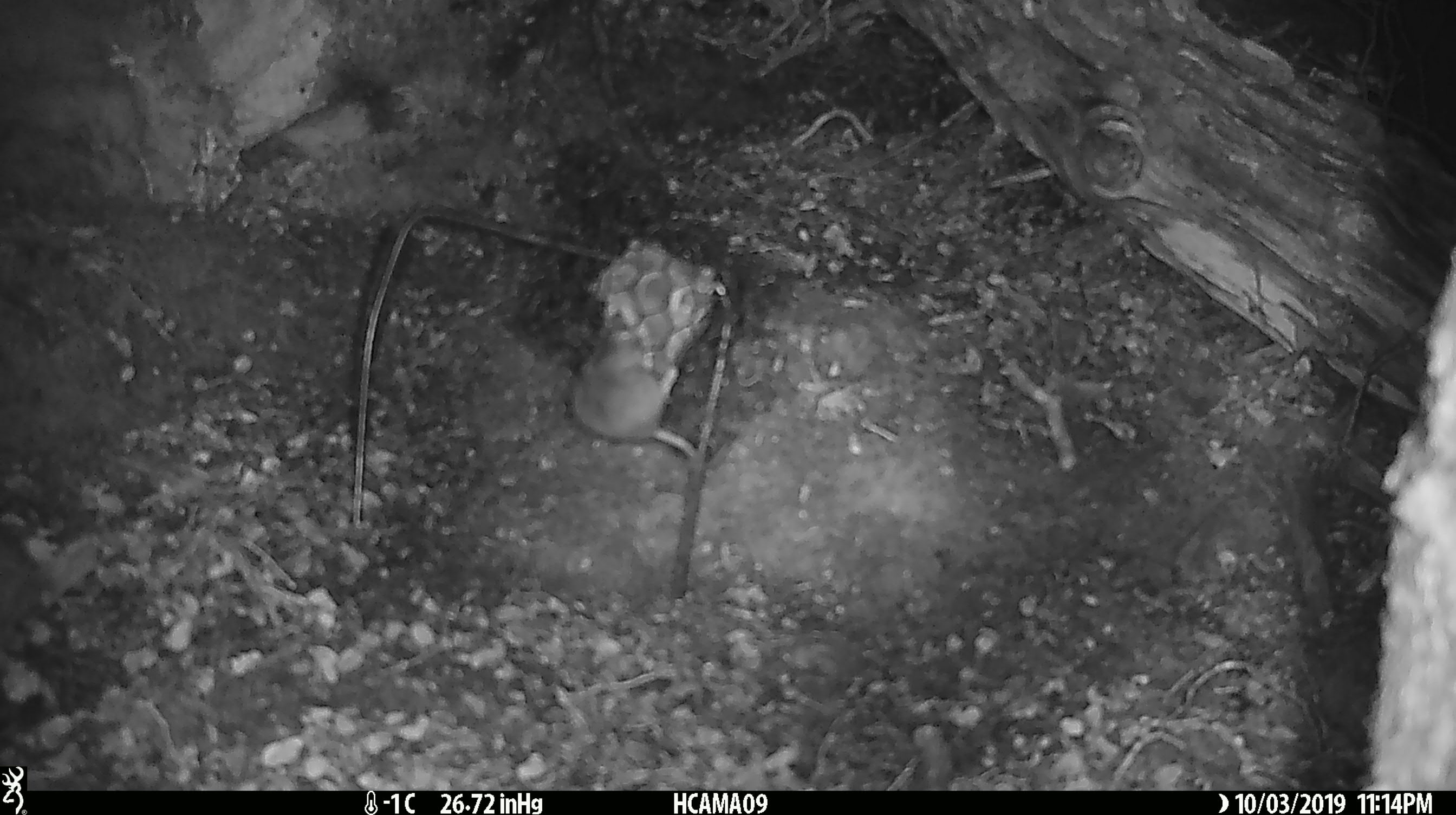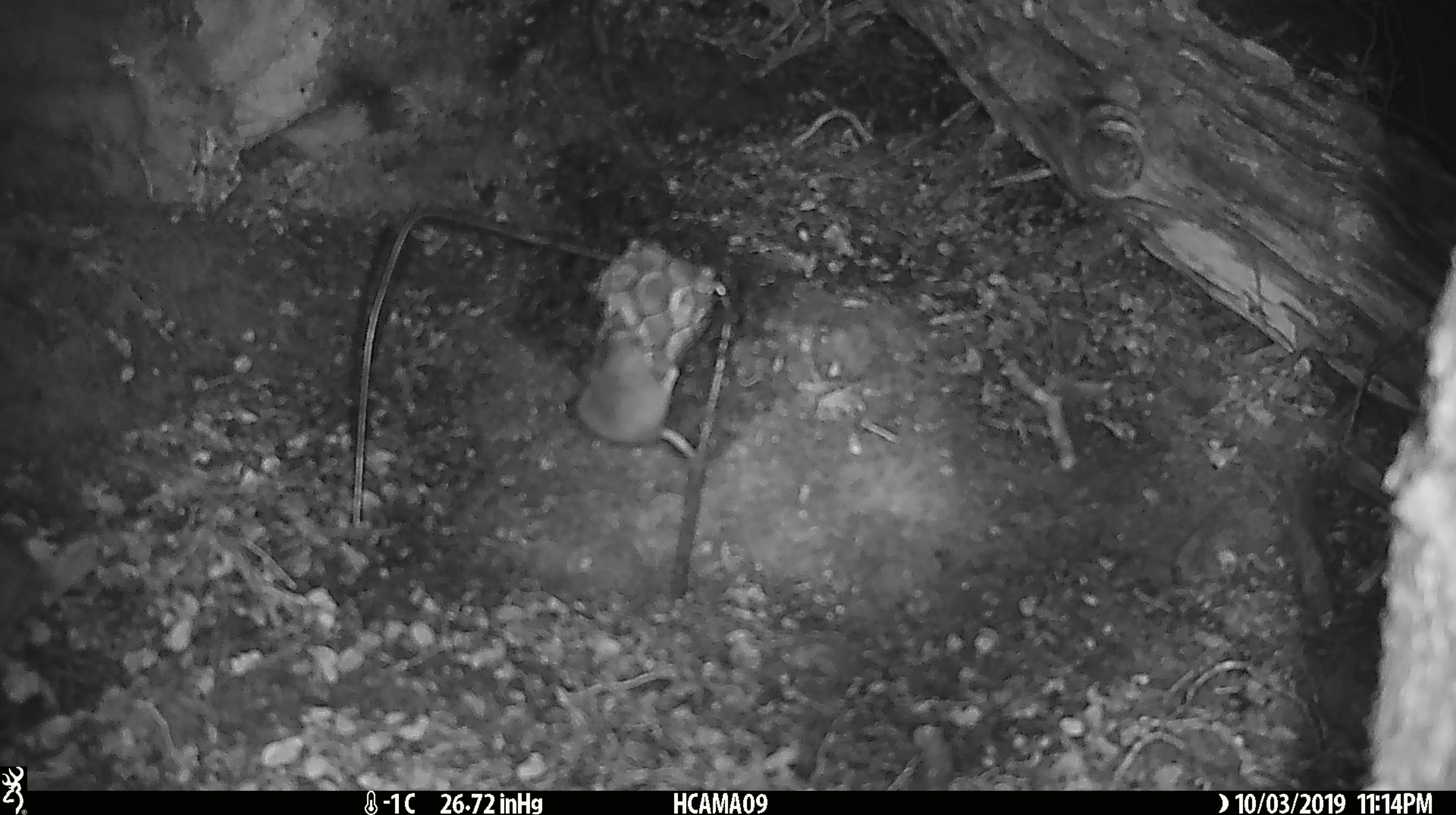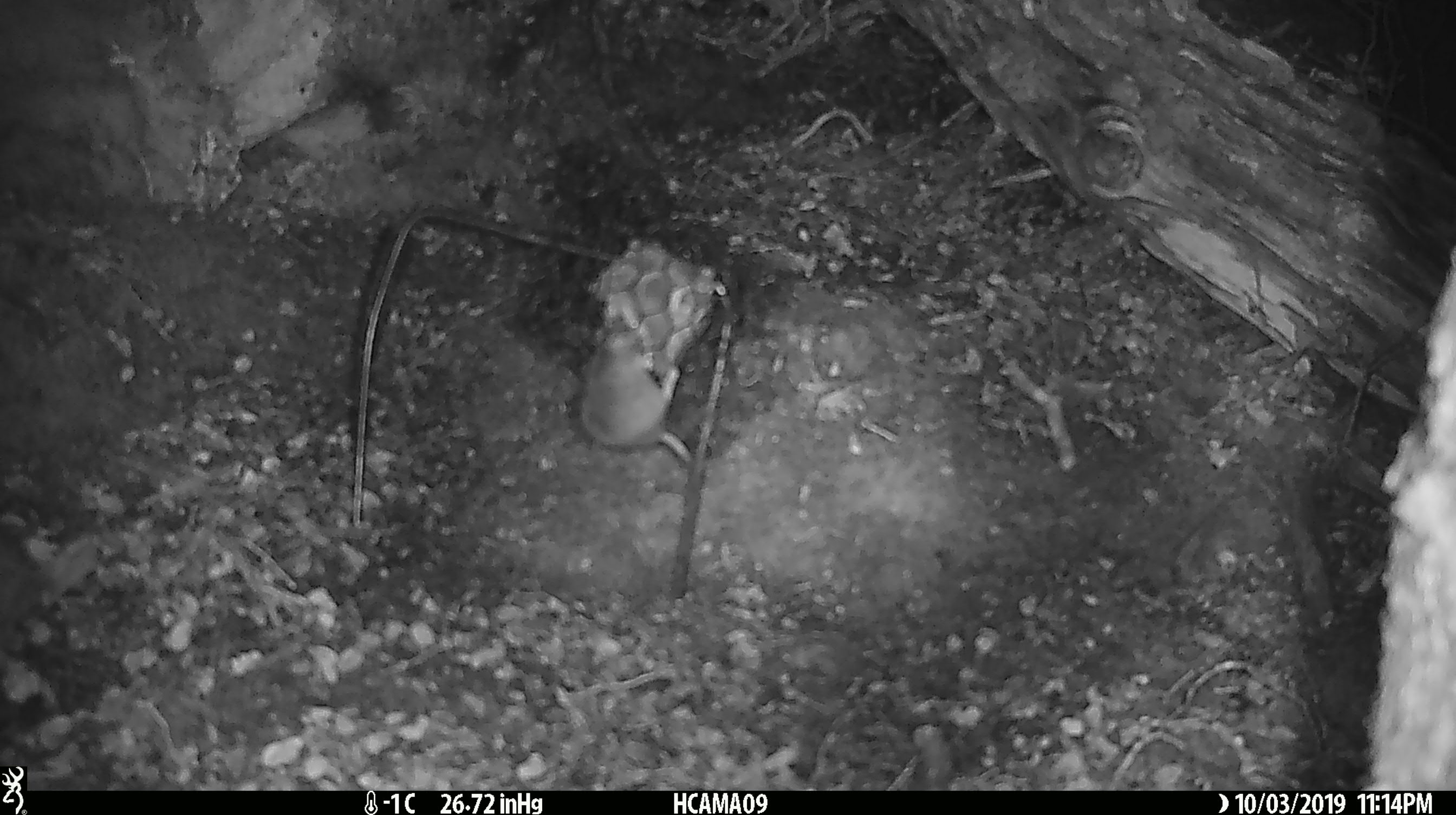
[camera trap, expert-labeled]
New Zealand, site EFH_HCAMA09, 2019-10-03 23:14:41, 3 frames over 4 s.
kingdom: Animalia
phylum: Chordata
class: Mammalia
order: Rodentia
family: Muridae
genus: Mus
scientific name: Mus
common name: mouse